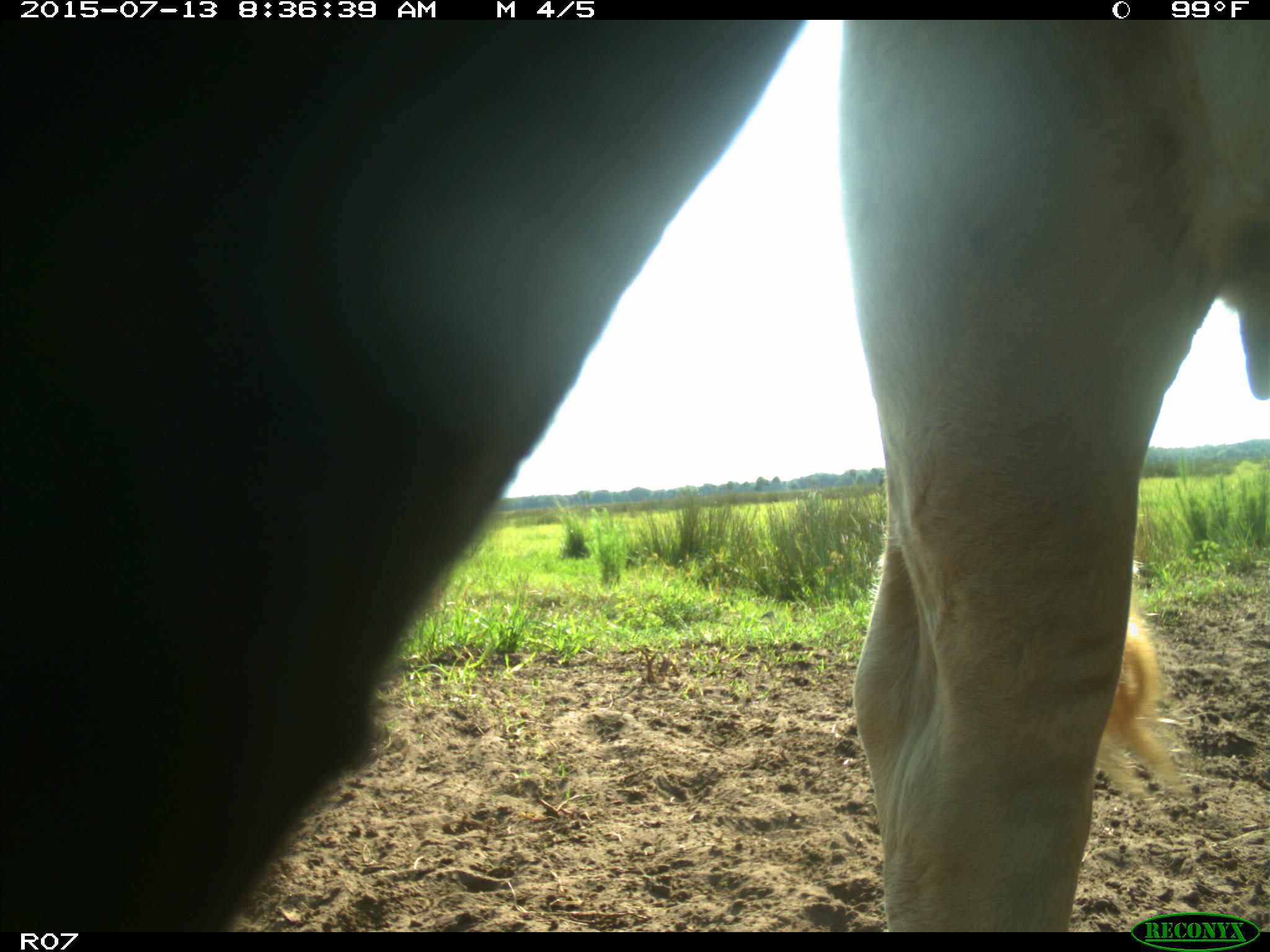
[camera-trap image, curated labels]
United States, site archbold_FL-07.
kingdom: Animalia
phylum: Chordata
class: Mammalia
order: Artiodactyla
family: Bovidae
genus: Bos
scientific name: Bos taurus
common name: domestic cow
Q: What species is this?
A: Bos taurus (domestic cow).